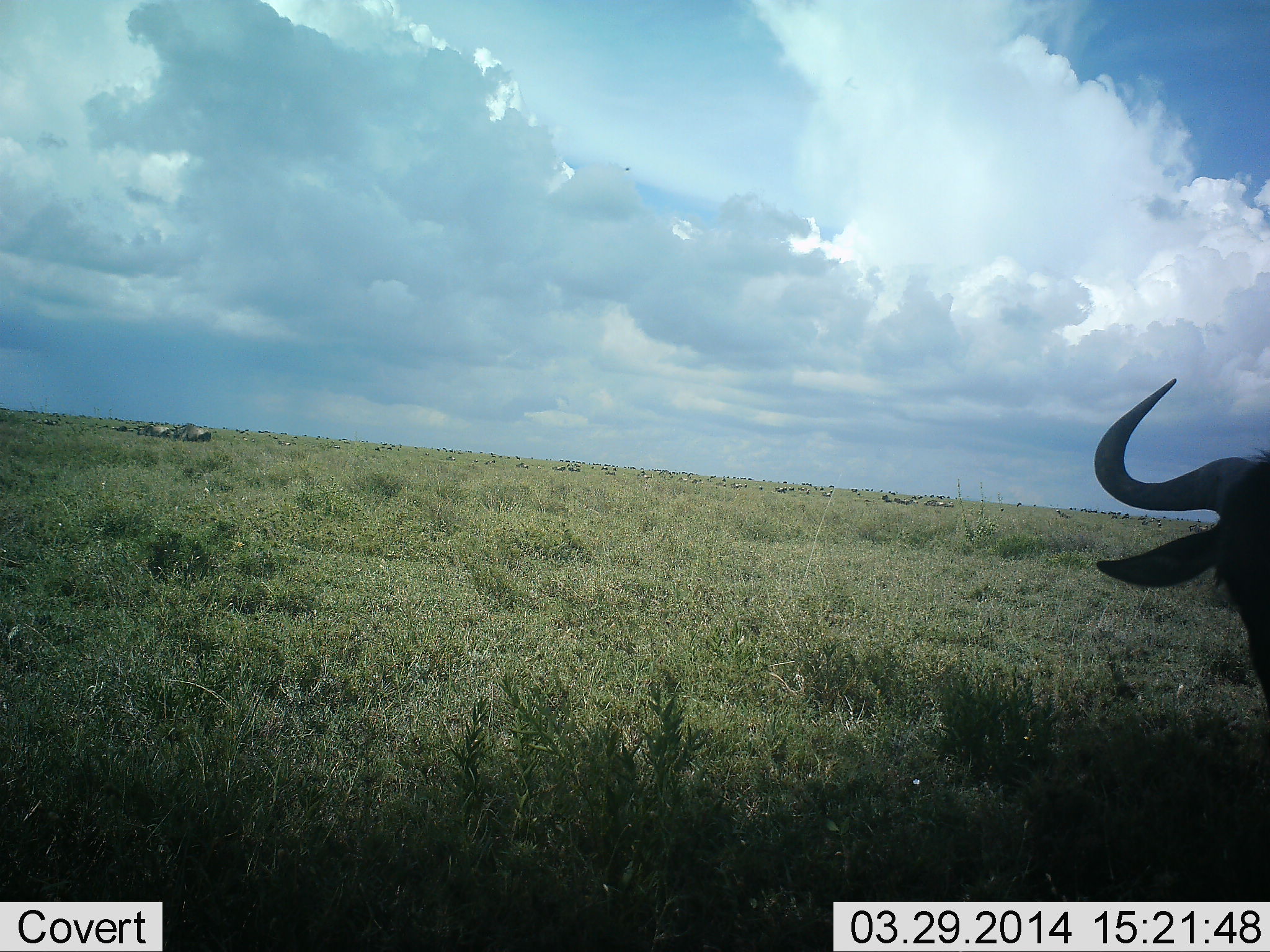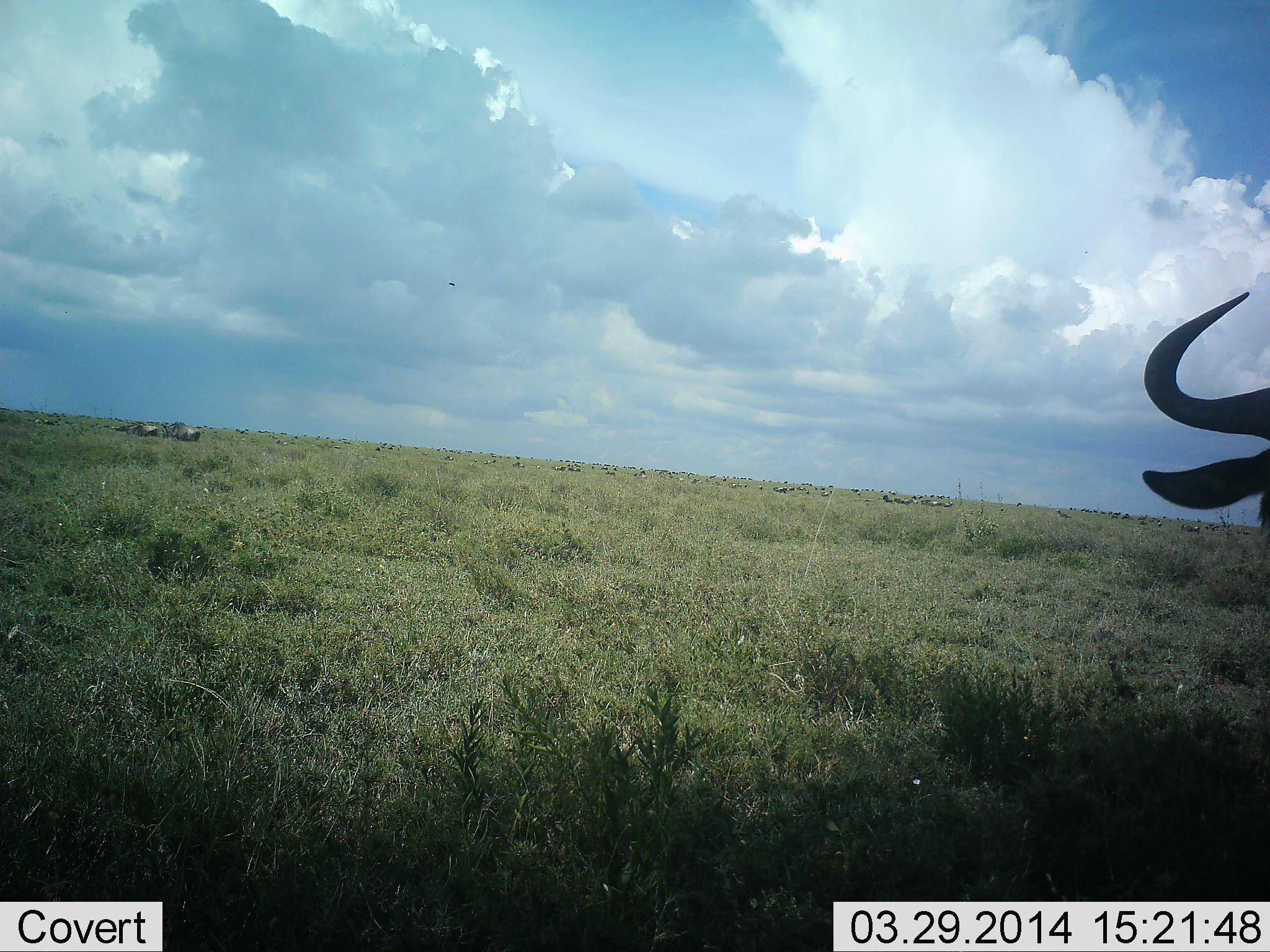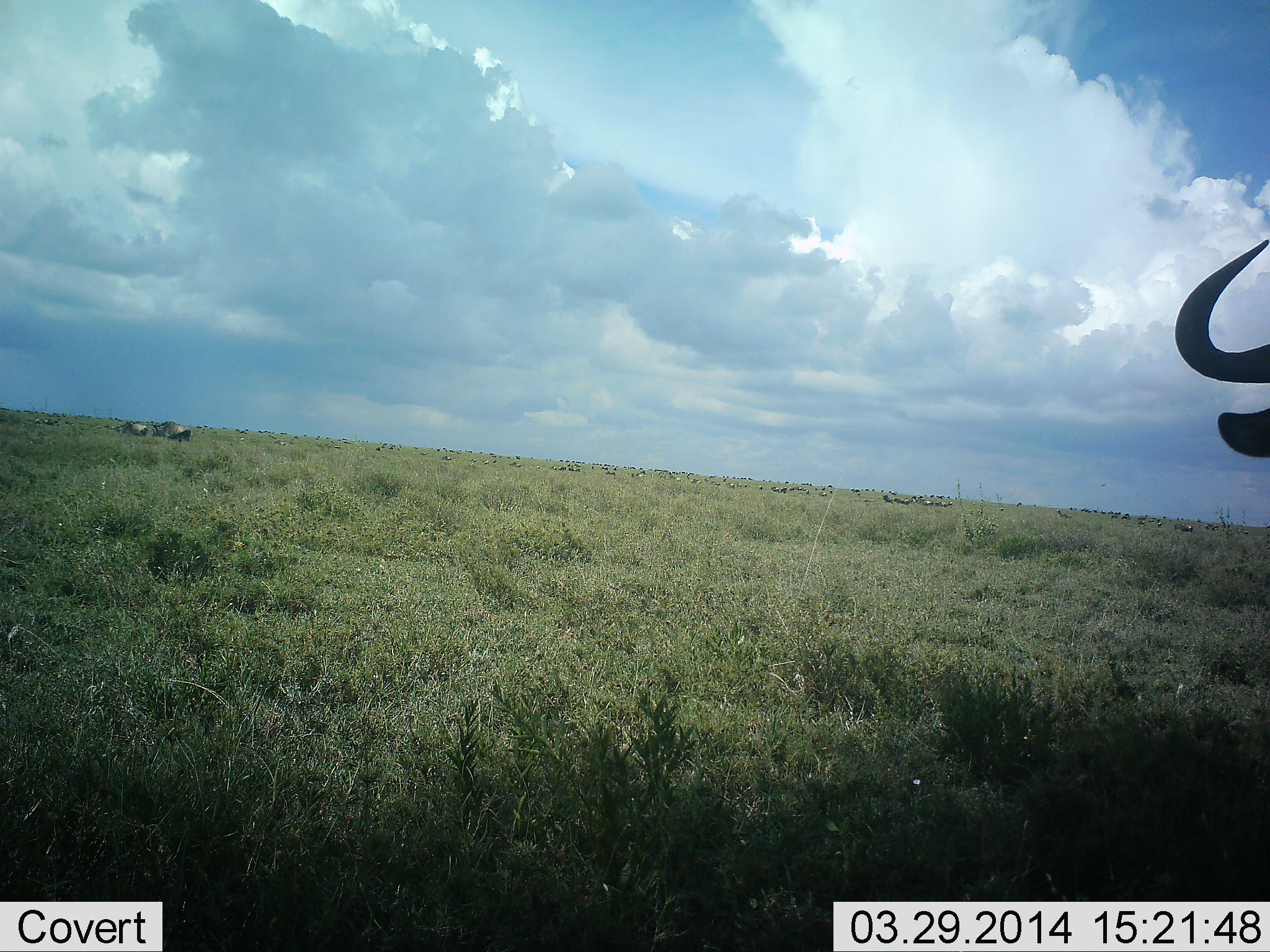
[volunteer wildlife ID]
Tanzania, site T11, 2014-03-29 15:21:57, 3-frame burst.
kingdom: Animalia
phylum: Chordata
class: Mammalia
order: Artiodactyla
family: Bovidae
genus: Connochaetes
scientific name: Connochaetes taurinus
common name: blue wildebeest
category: wildebeest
Wildebeest (blue wildebeest) (Connochaetes taurinus), count 11-50. Behavior (volunteer vote fractions): standing 75%, resting 0%, moving 67%, interacting 8%. Young present (vote fraction): 0%. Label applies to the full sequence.